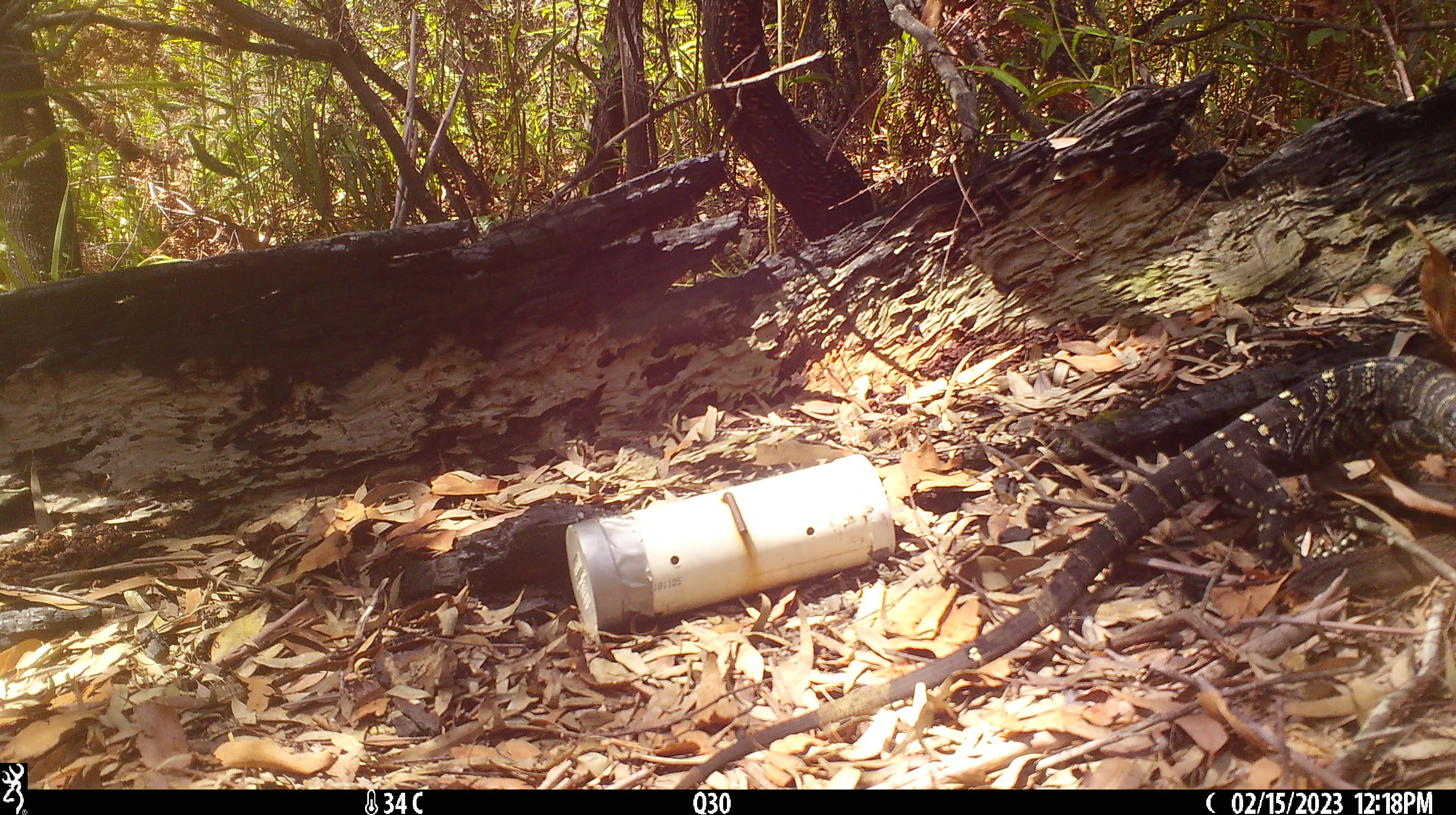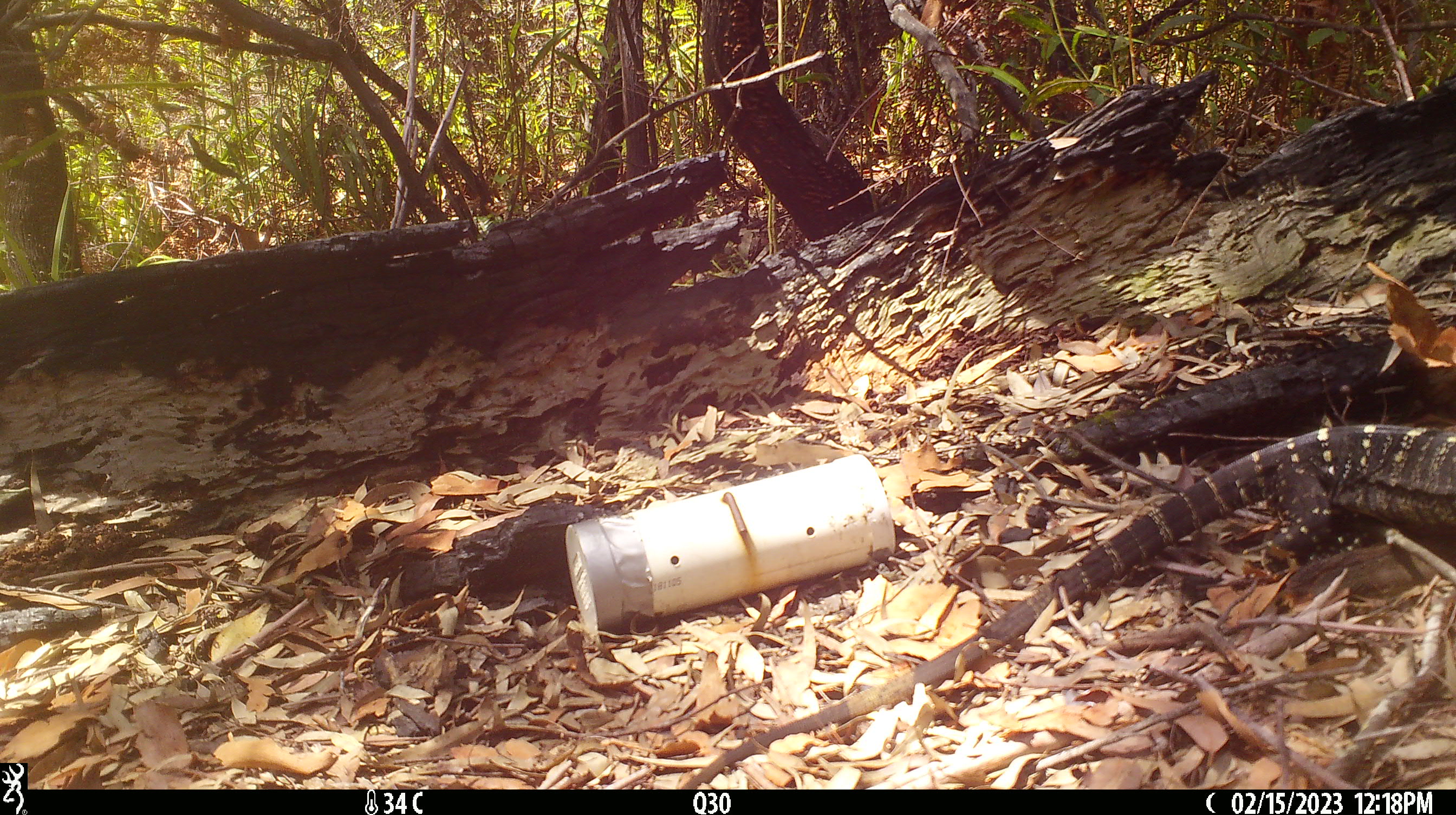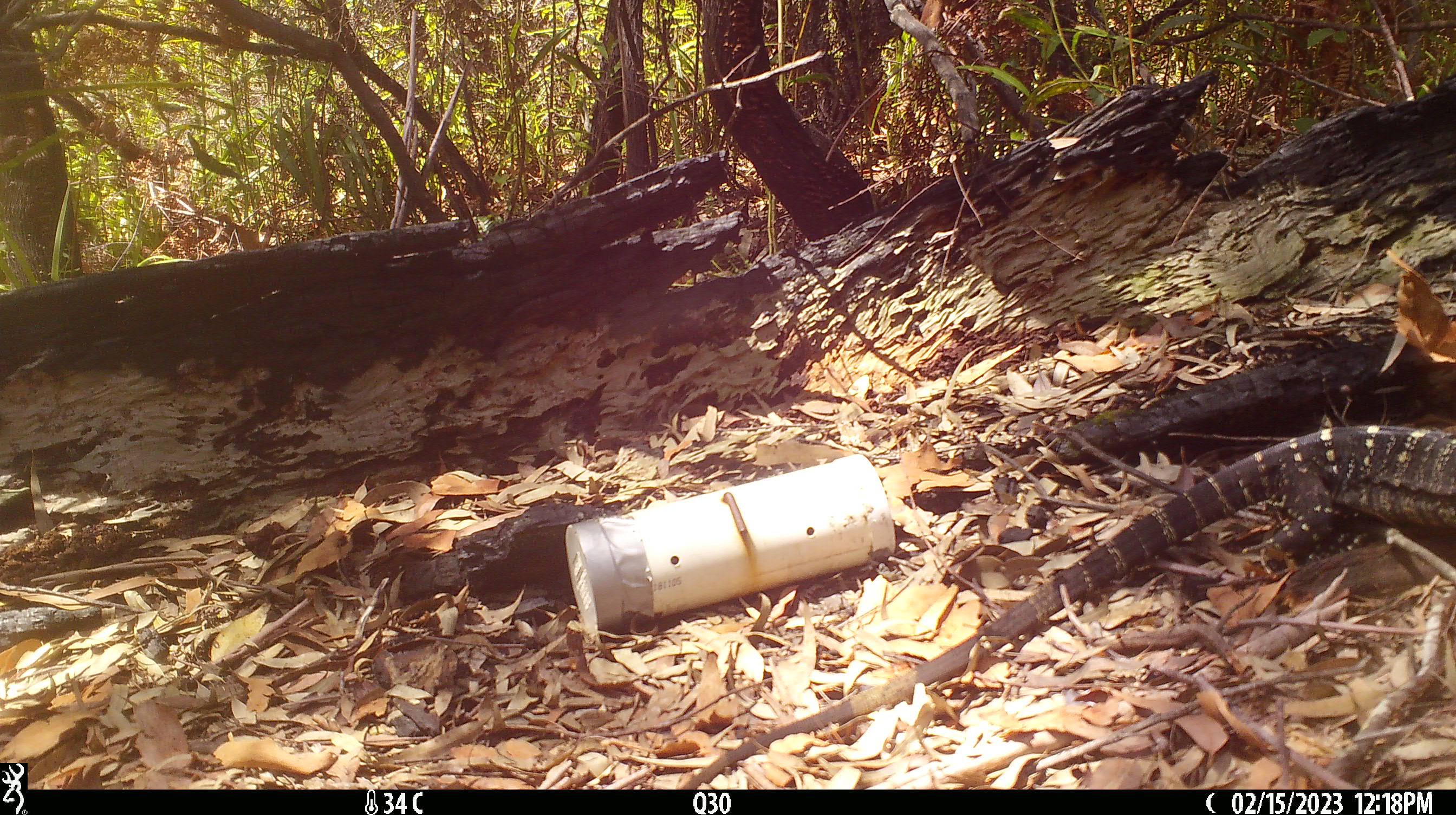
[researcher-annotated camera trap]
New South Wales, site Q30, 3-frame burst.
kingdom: Animalia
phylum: Chordata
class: Reptilia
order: Squamata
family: Varanidae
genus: Varanus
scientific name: Varanus varius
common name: lace monitor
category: goanna